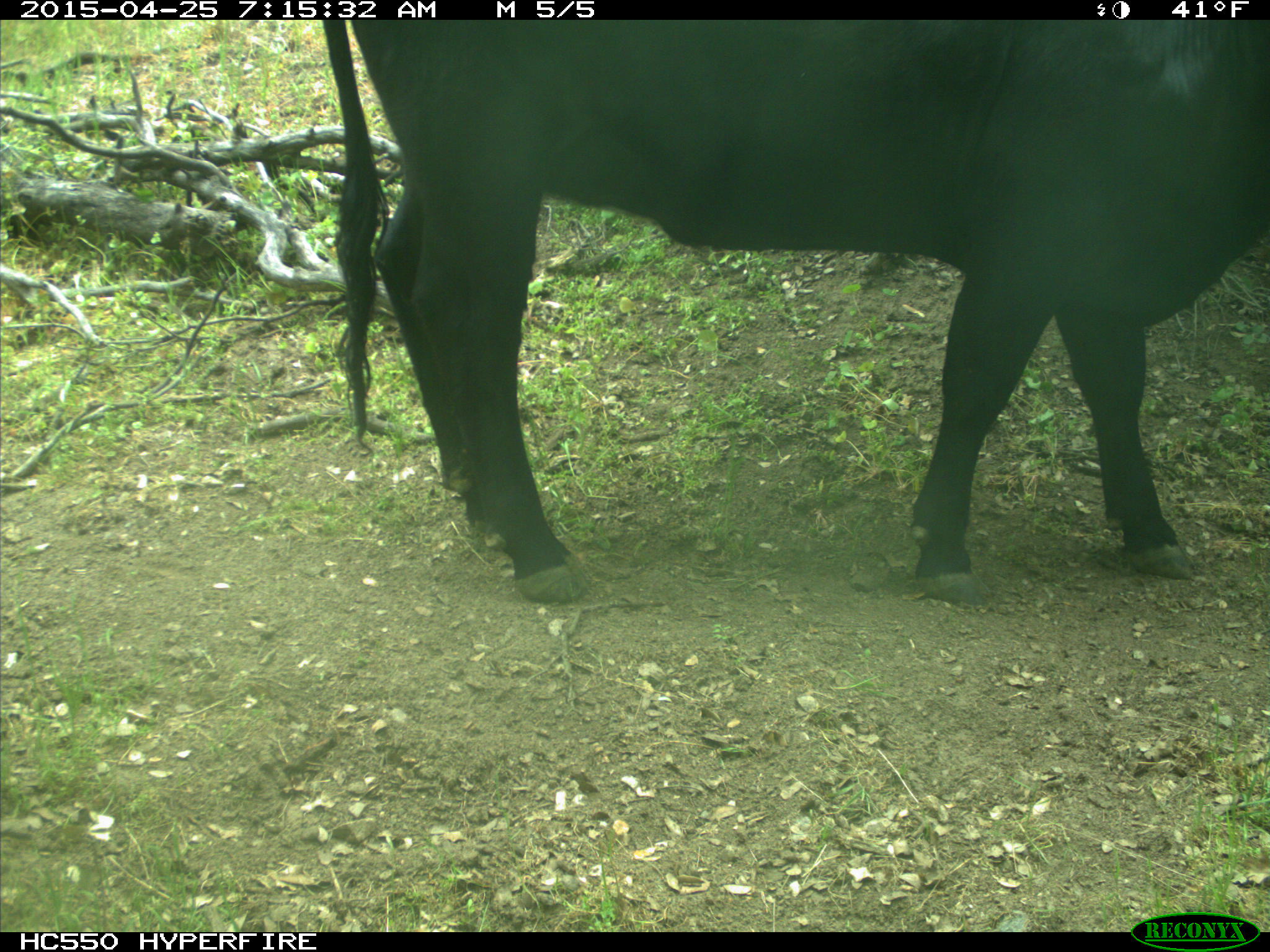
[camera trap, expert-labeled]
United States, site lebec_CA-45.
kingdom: Animalia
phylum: Chordata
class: Mammalia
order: Artiodactyla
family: Bovidae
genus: Bos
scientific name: Bos taurus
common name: domestic cow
Bos taurus (domestic cow).